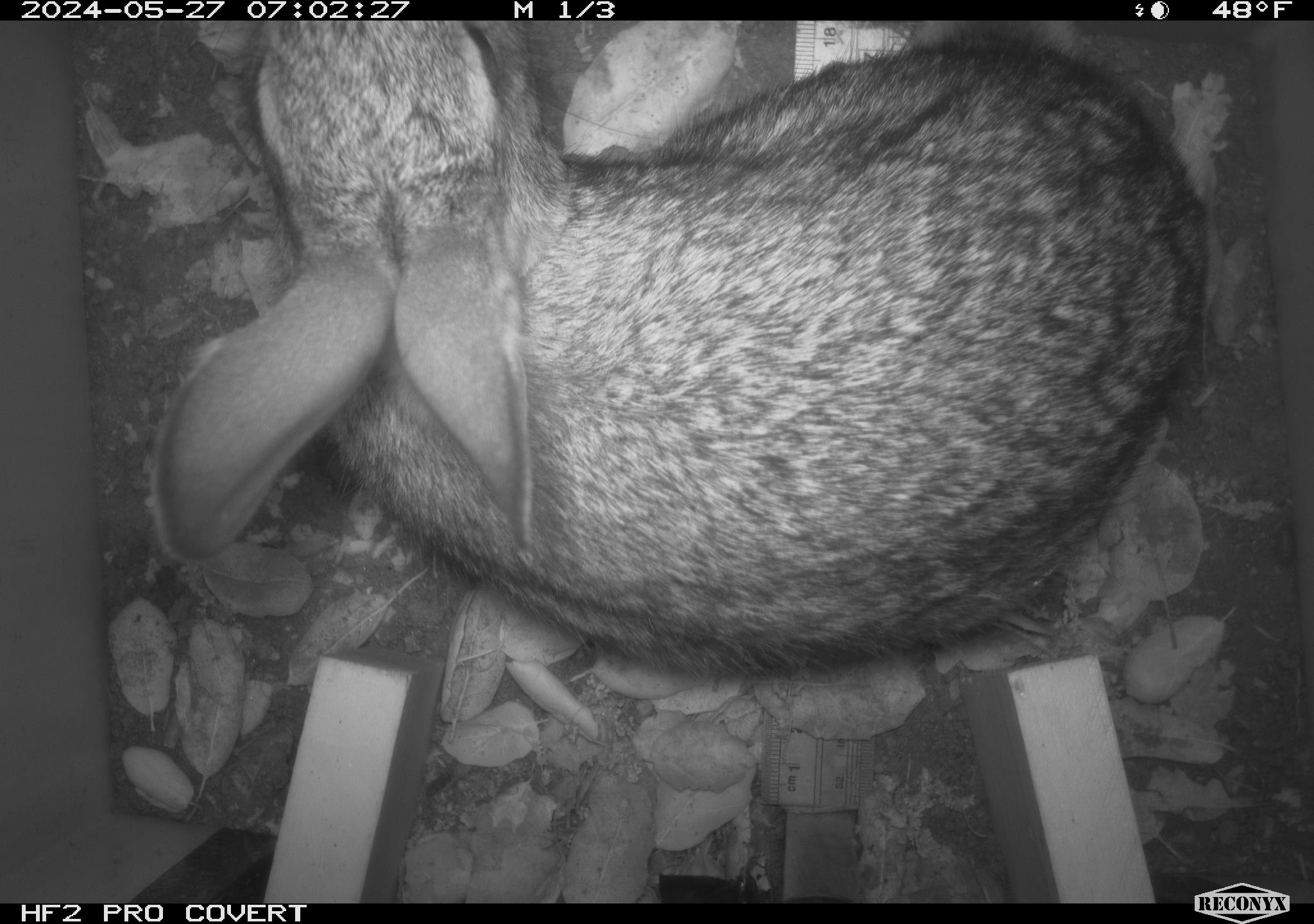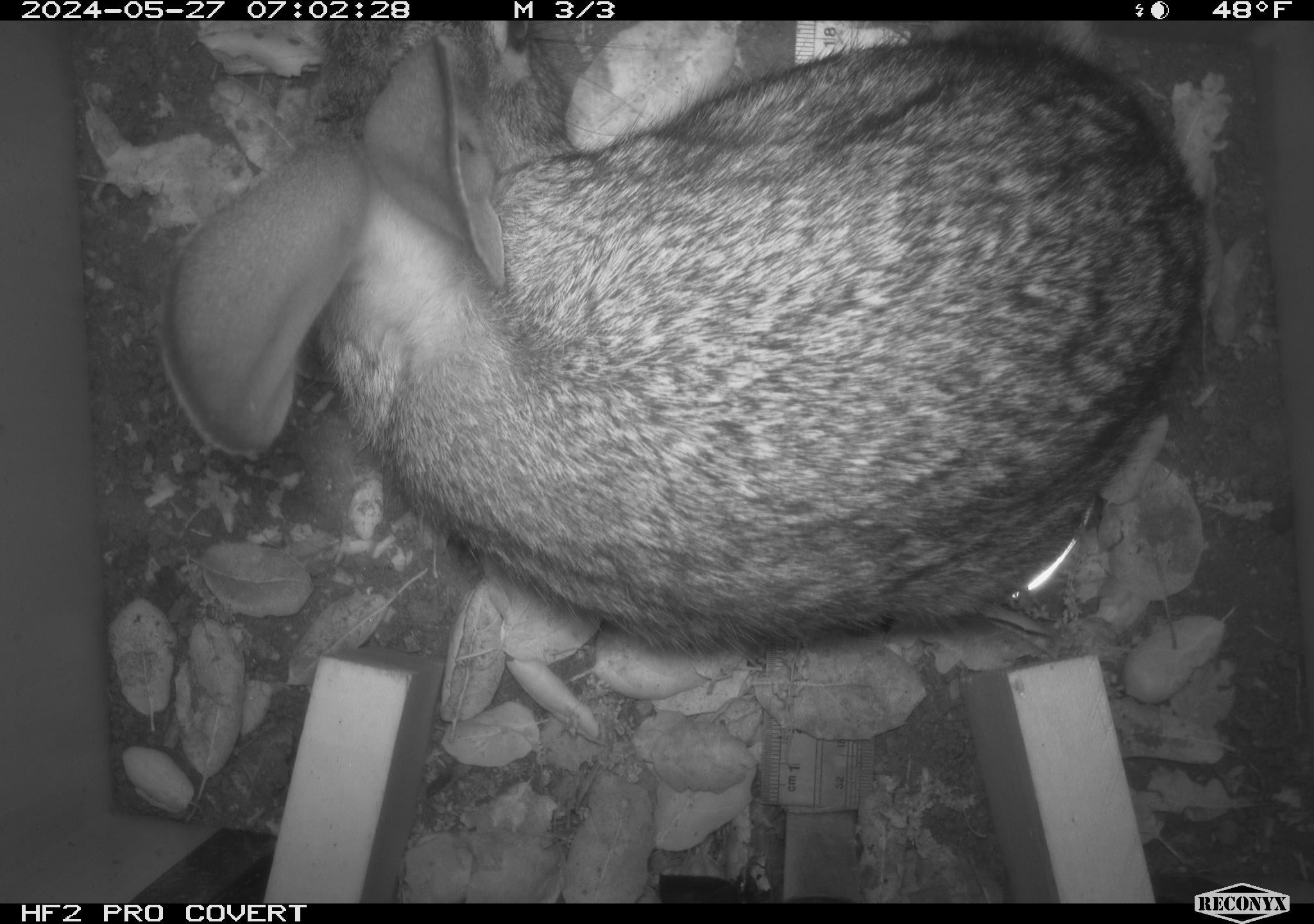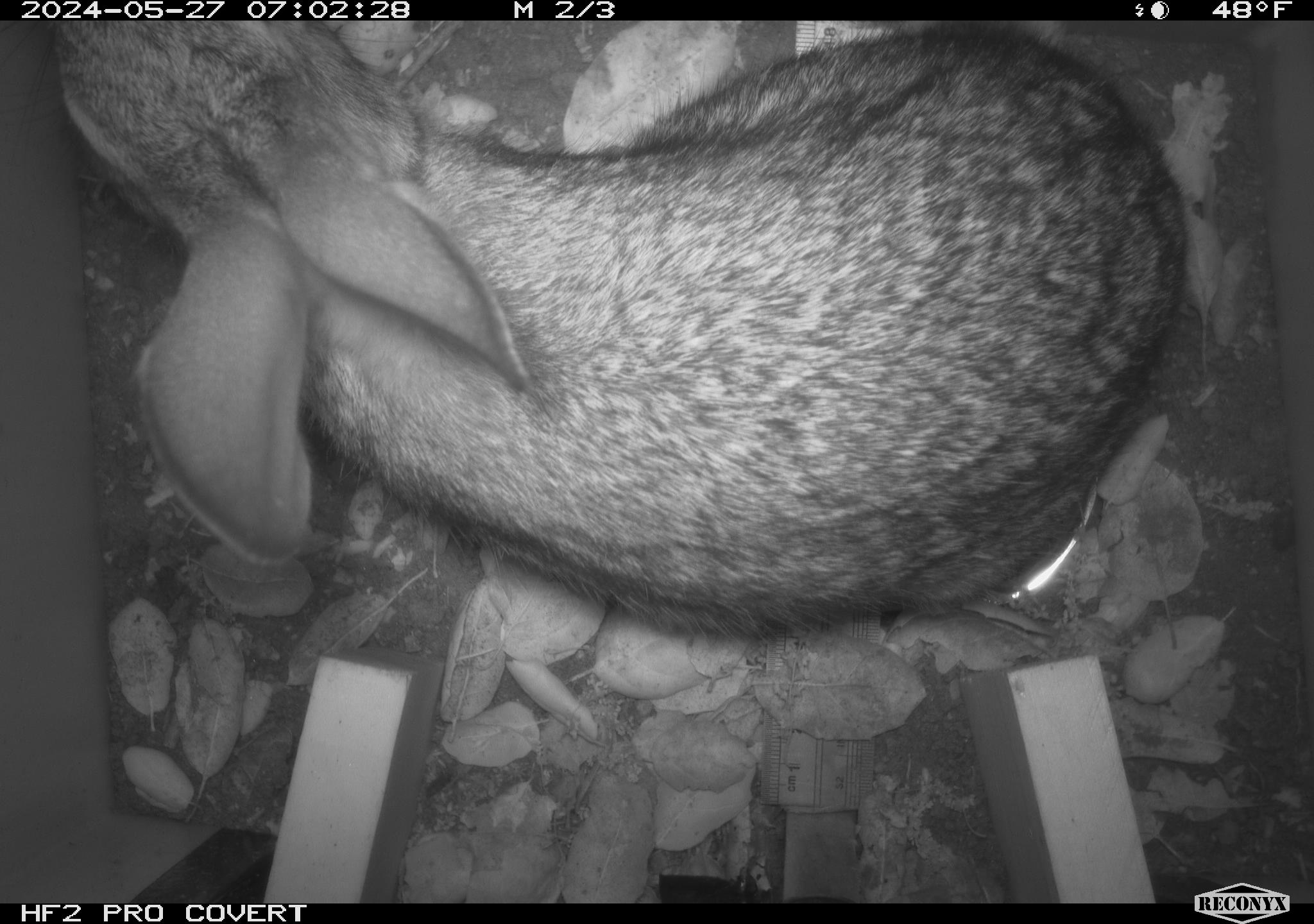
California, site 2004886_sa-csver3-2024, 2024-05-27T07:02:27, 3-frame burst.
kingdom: Animalia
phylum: Chordata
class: Mammalia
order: Lagomorpha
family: Leporidae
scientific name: Leporidae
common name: rabbit or hare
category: rabbit and hare family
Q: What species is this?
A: Rabbit and hare family (rabbit or hare) (Leporidae).